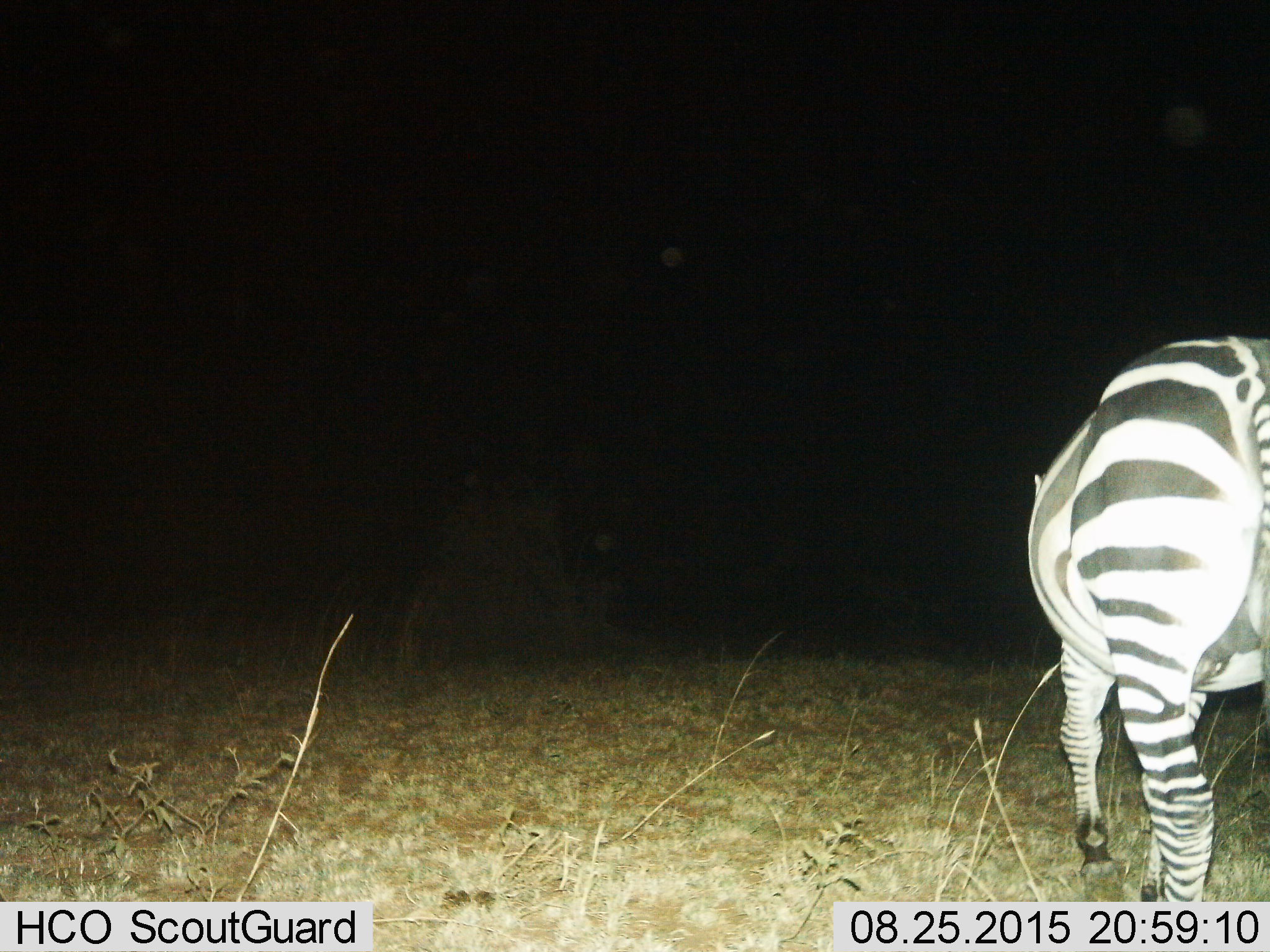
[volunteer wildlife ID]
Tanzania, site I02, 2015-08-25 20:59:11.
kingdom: Animalia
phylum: Chordata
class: Mammalia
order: Perissodactyla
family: Equidae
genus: Equus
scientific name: Equus quagga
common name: plains zebra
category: zebra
Zebra (plains zebra) (Equus quagga), count 1. Behavior (volunteer vote fractions): standing 40%, resting 0%, moving 60%, interacting 0%. Young present (vote fraction): 0%. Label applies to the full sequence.